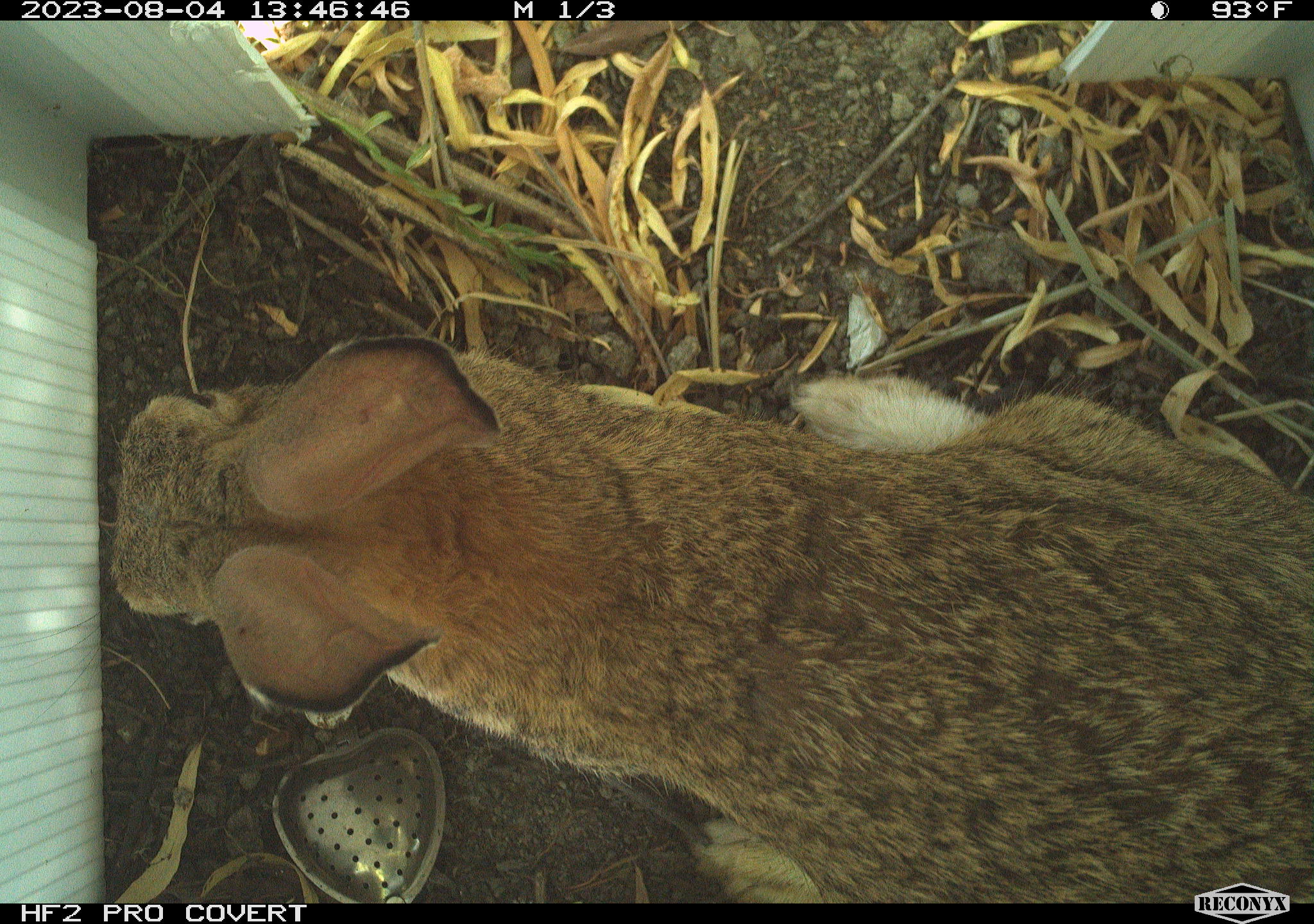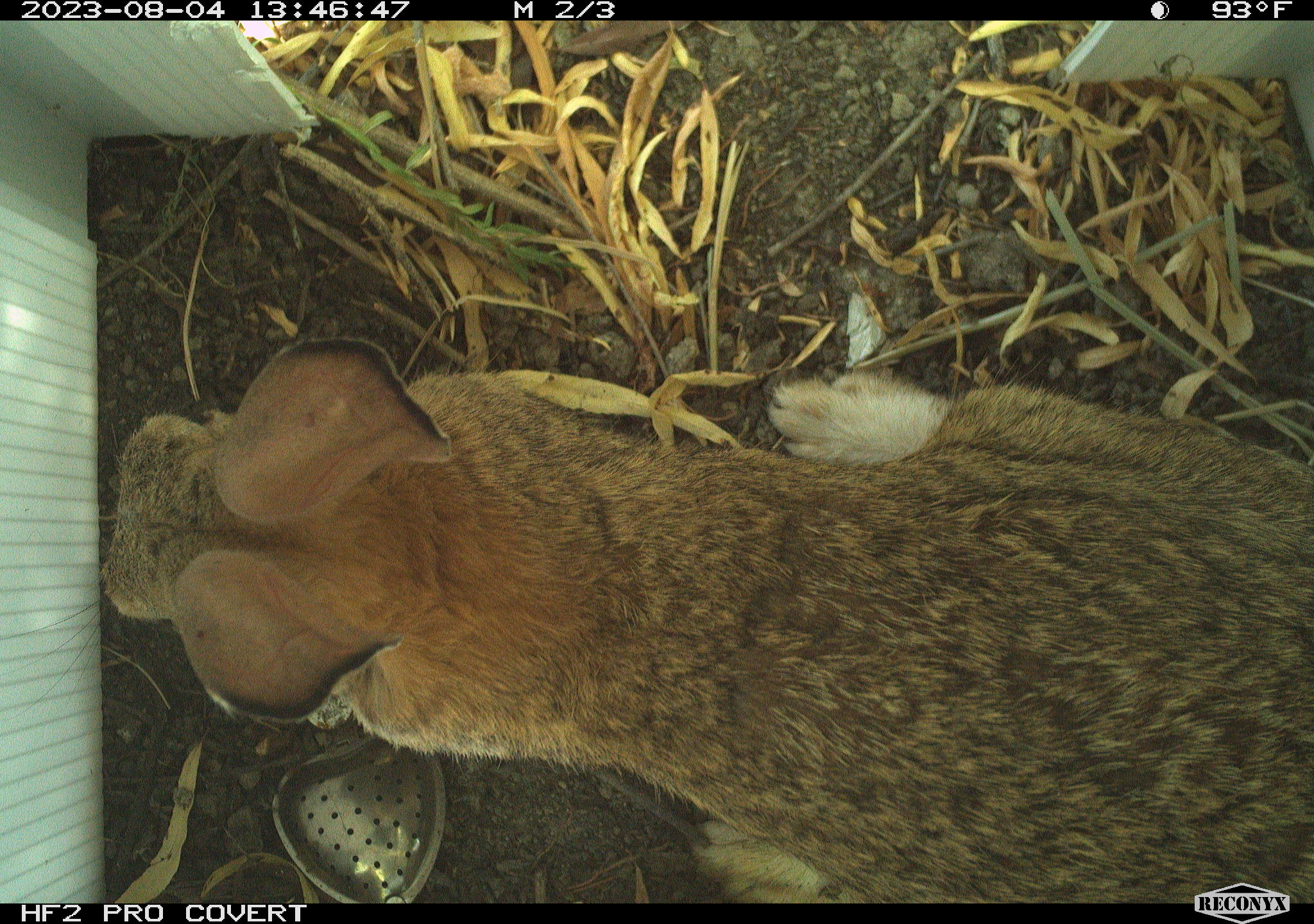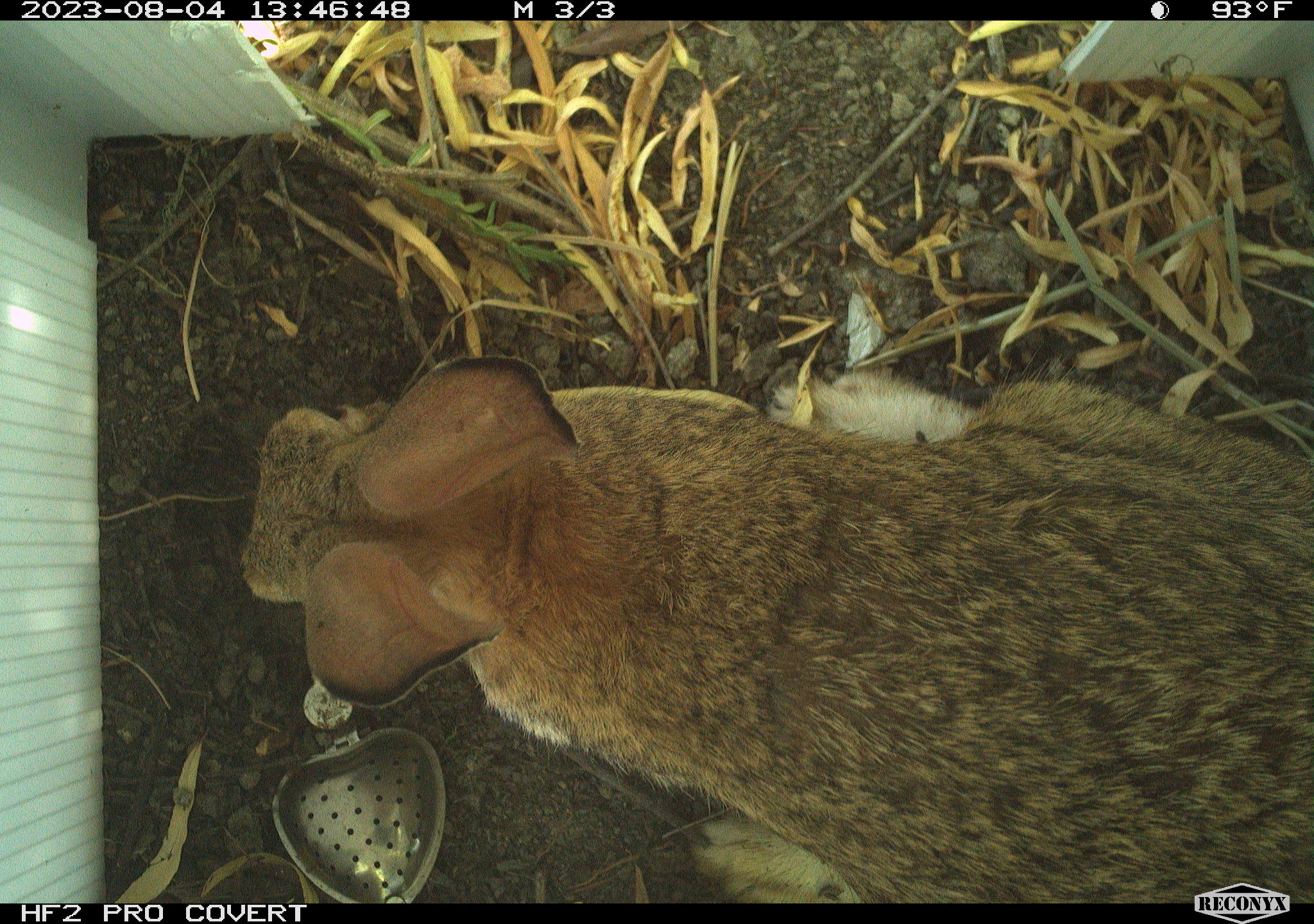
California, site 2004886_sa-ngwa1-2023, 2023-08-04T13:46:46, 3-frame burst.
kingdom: Animalia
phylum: Chordata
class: Mammalia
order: Lagomorpha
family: Leporidae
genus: Sylvilagus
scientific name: Sylvilagus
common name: cottontail rabbits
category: sylvilagus species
Sylvilagus species (cottontail rabbits) (Sylvilagus).